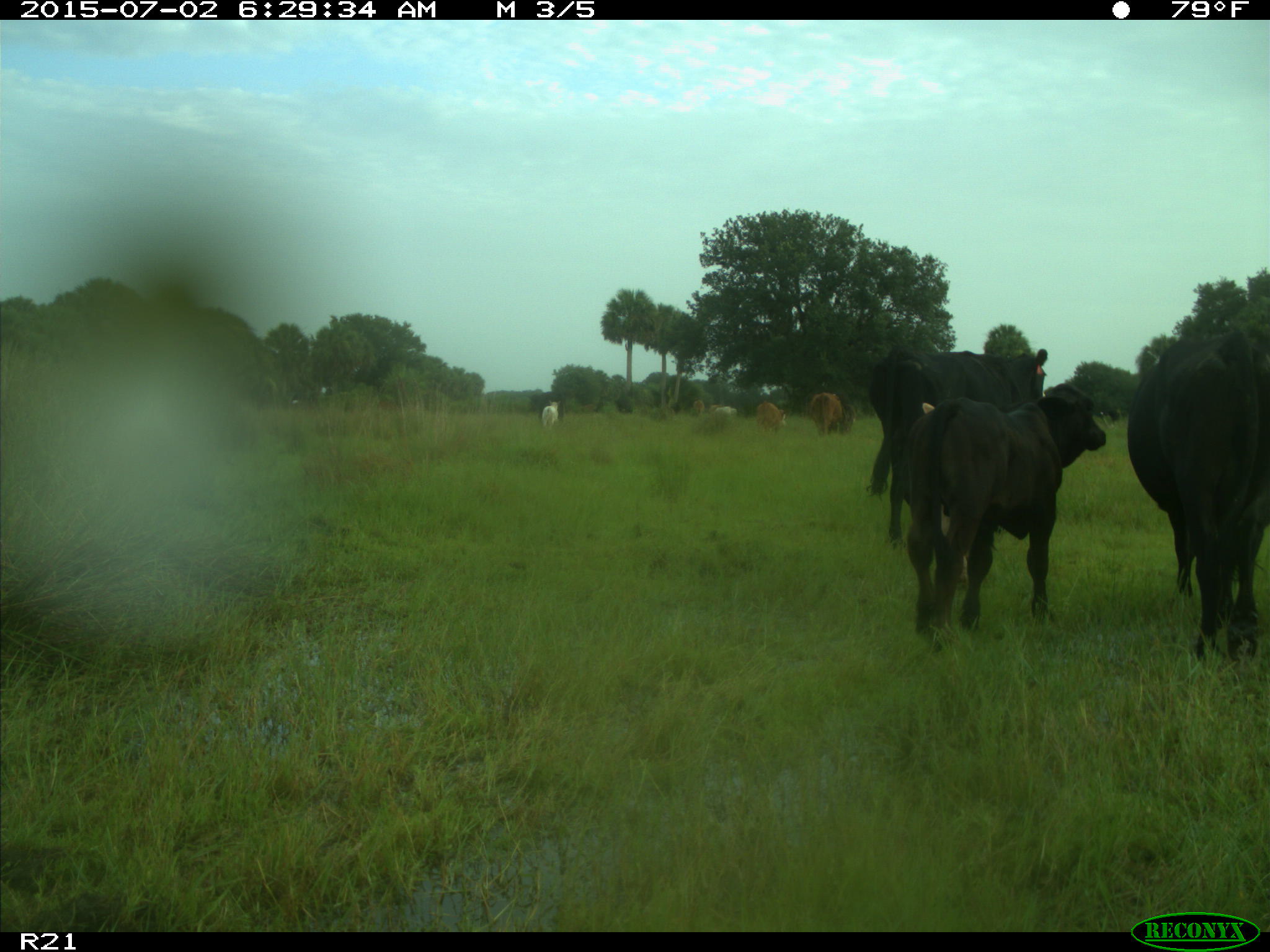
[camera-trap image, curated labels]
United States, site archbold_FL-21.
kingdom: Animalia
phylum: Chordata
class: Mammalia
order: Artiodactyla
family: Bovidae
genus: Bos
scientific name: Bos taurus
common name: domestic cow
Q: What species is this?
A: Bos taurus (domestic cow).